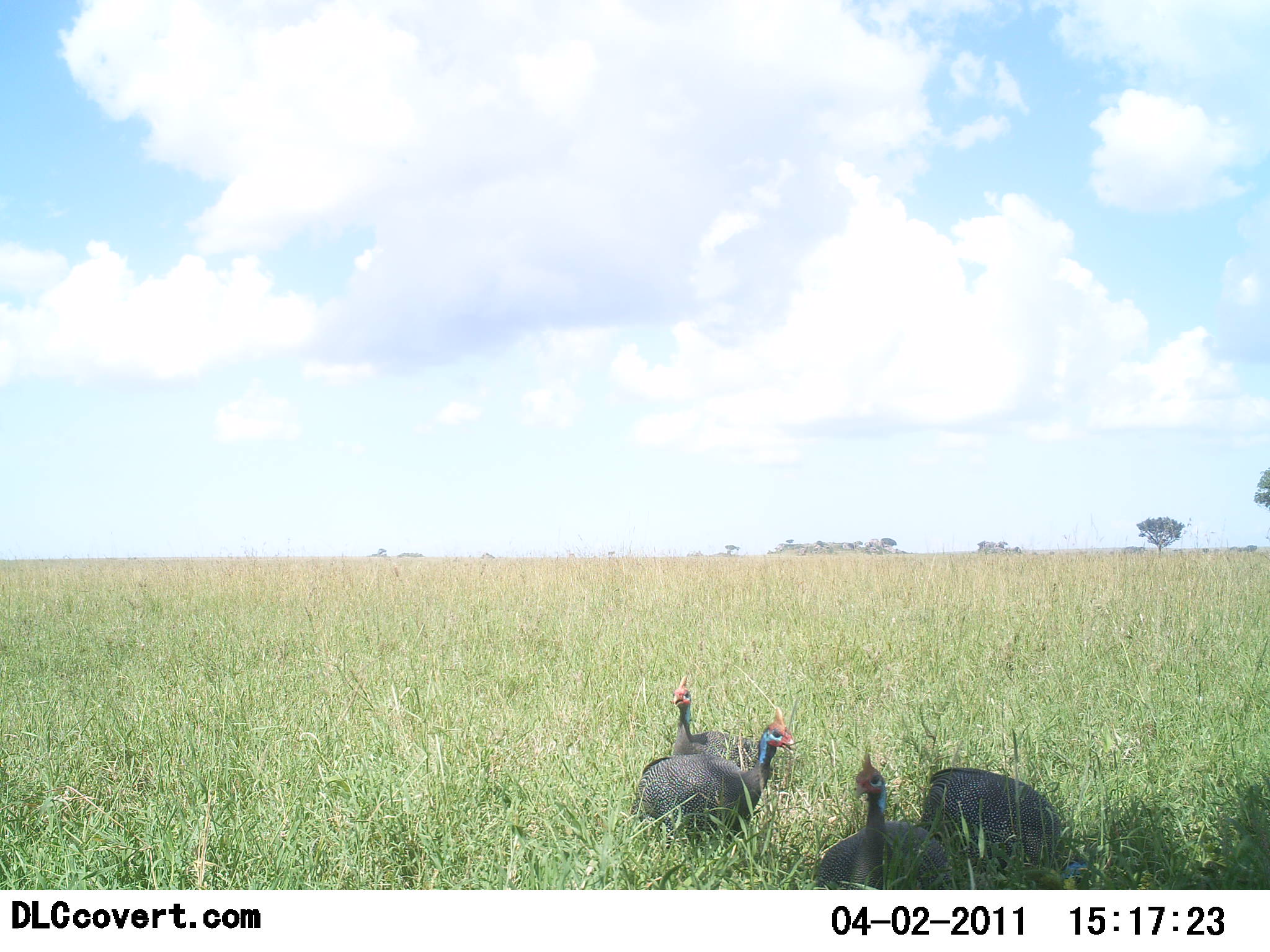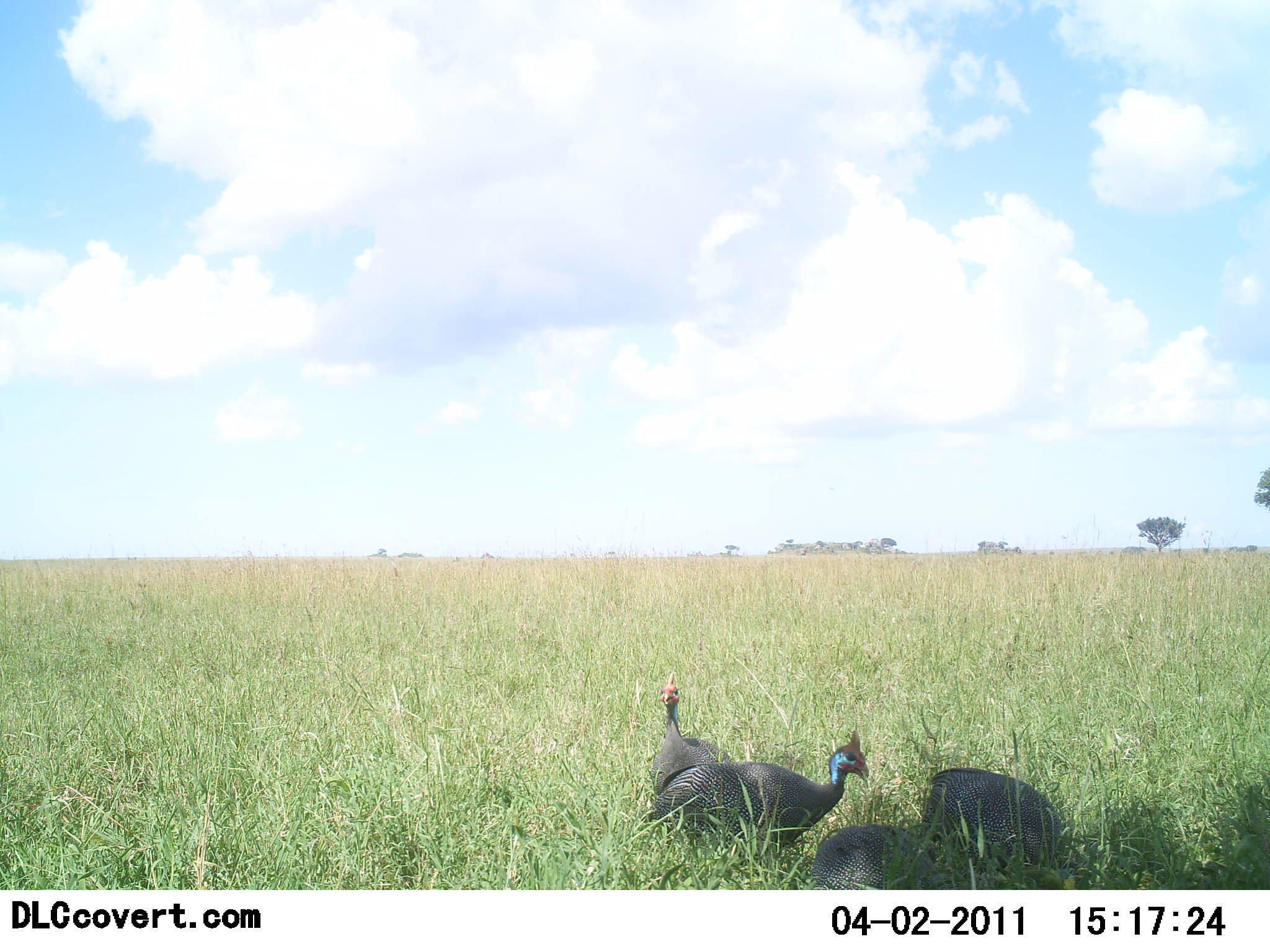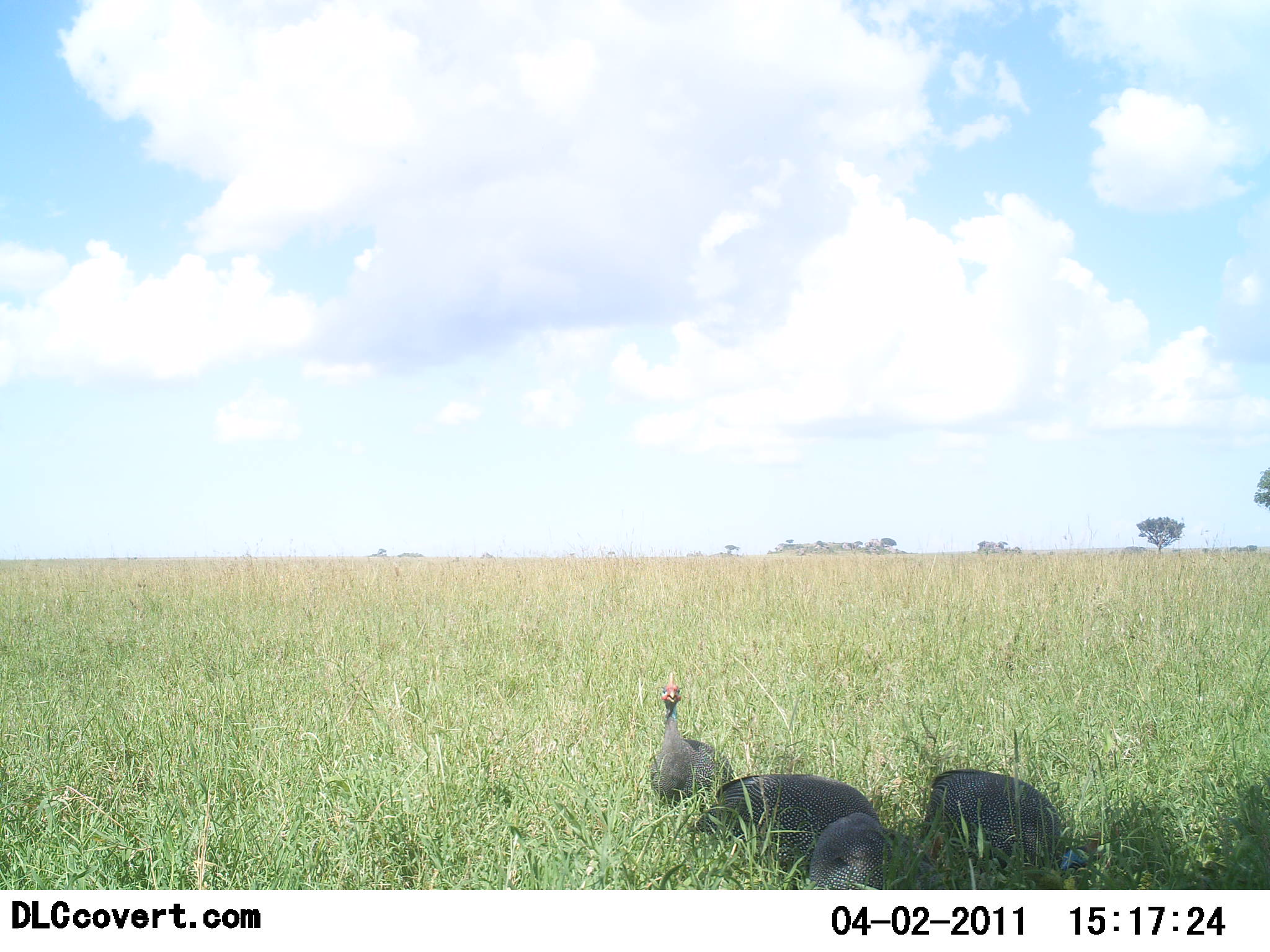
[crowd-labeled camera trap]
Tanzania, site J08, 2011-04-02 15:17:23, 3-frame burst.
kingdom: Animalia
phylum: Chordata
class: Aves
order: Galliformes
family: Numididae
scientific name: Numididae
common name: guinea fowl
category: guineafowl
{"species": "guineafowl (guinea fowl) (Numididae)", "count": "4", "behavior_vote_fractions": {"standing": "47%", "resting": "0%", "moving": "13%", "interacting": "0%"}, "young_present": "0%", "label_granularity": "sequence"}